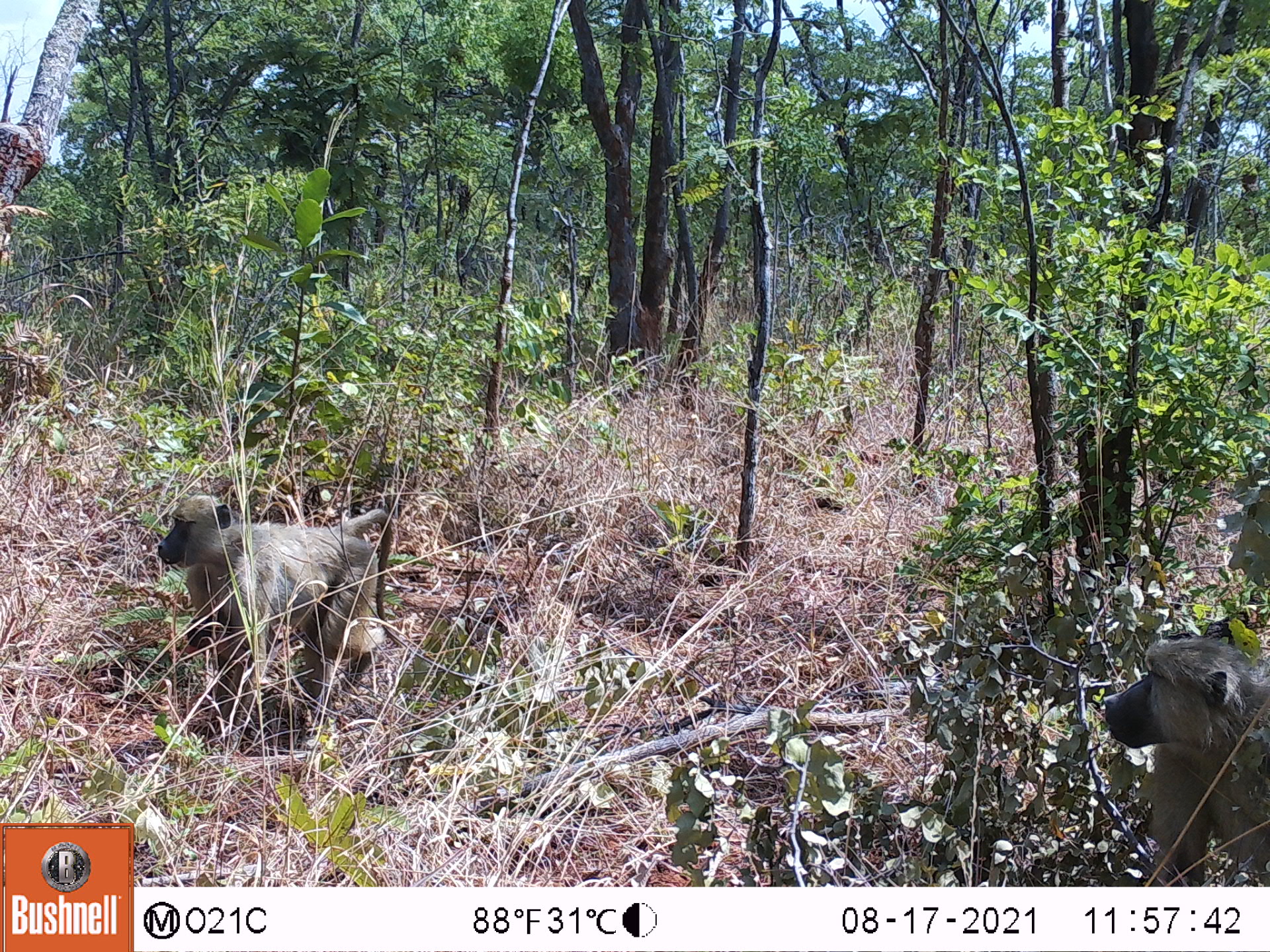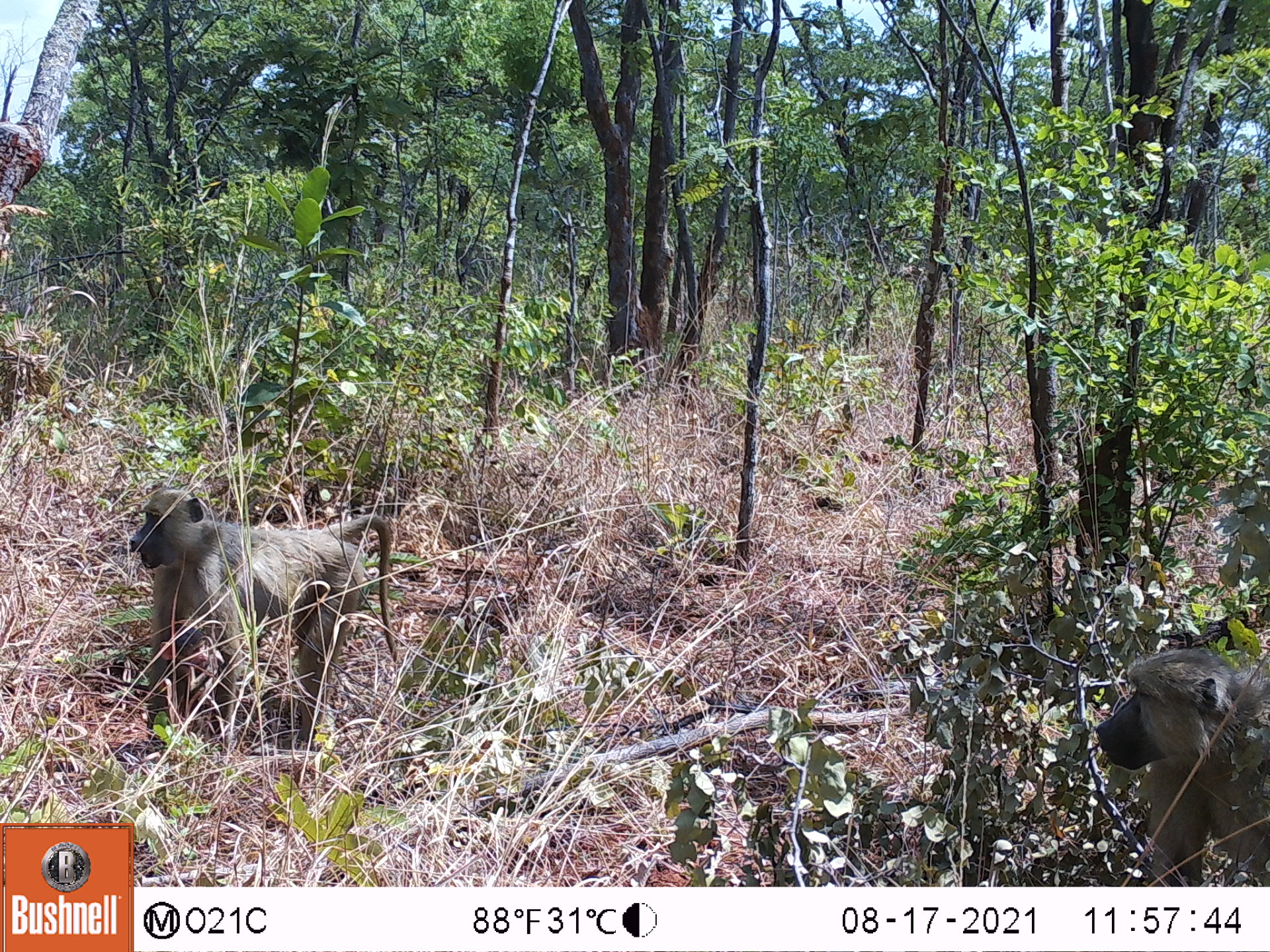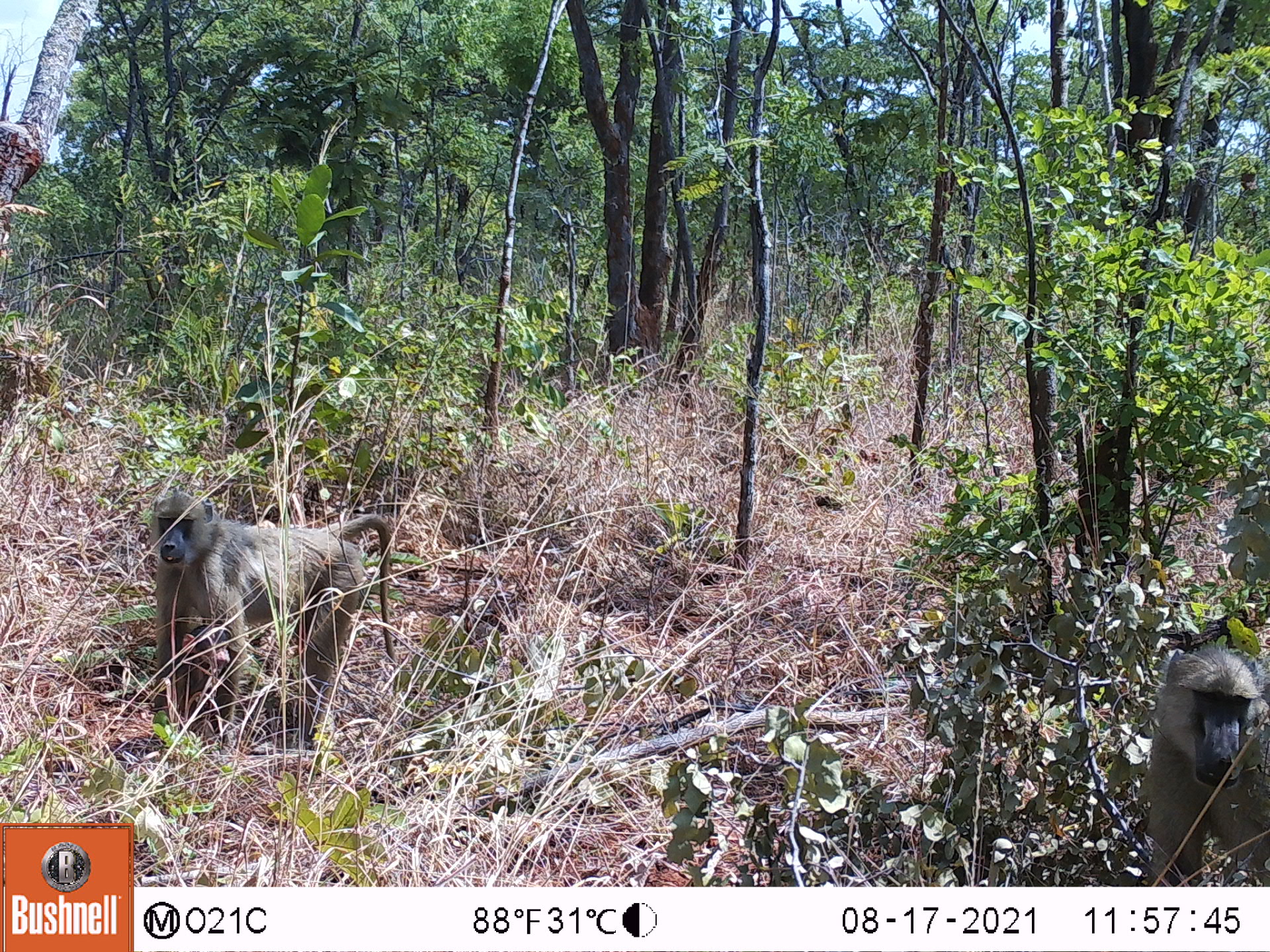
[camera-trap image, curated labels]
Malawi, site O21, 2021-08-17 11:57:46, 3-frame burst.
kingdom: Animalia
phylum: Chordata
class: Mammalia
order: Primates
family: Cercopithecidae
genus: Papio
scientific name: Papio cynocephalus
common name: yellow baboon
Yellow baboon (Papio cynocephalus), count 3.